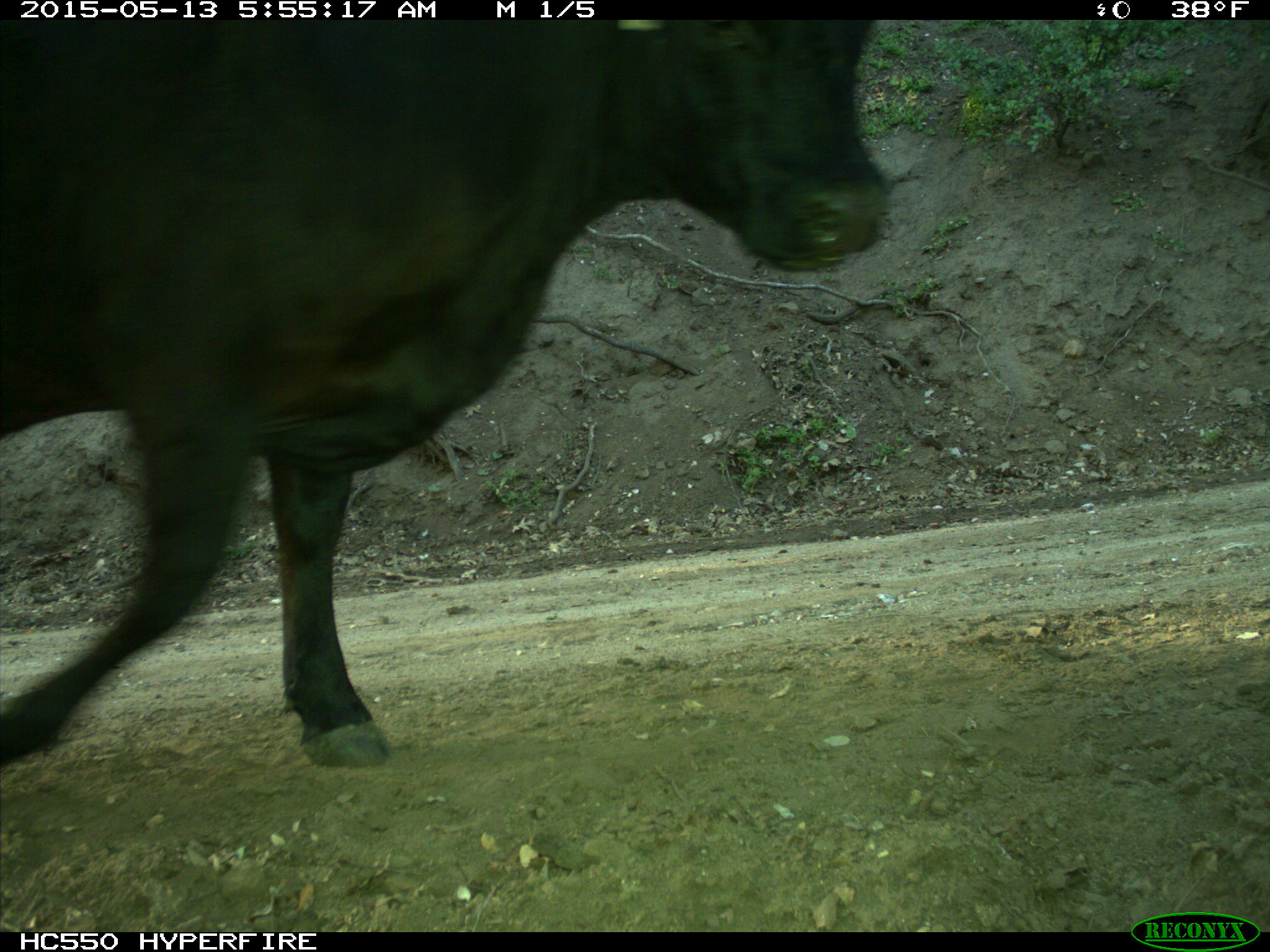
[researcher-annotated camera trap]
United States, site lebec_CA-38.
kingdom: Animalia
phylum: Chordata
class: Mammalia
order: Artiodactyla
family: Bovidae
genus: Bos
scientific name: Bos taurus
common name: domestic cow